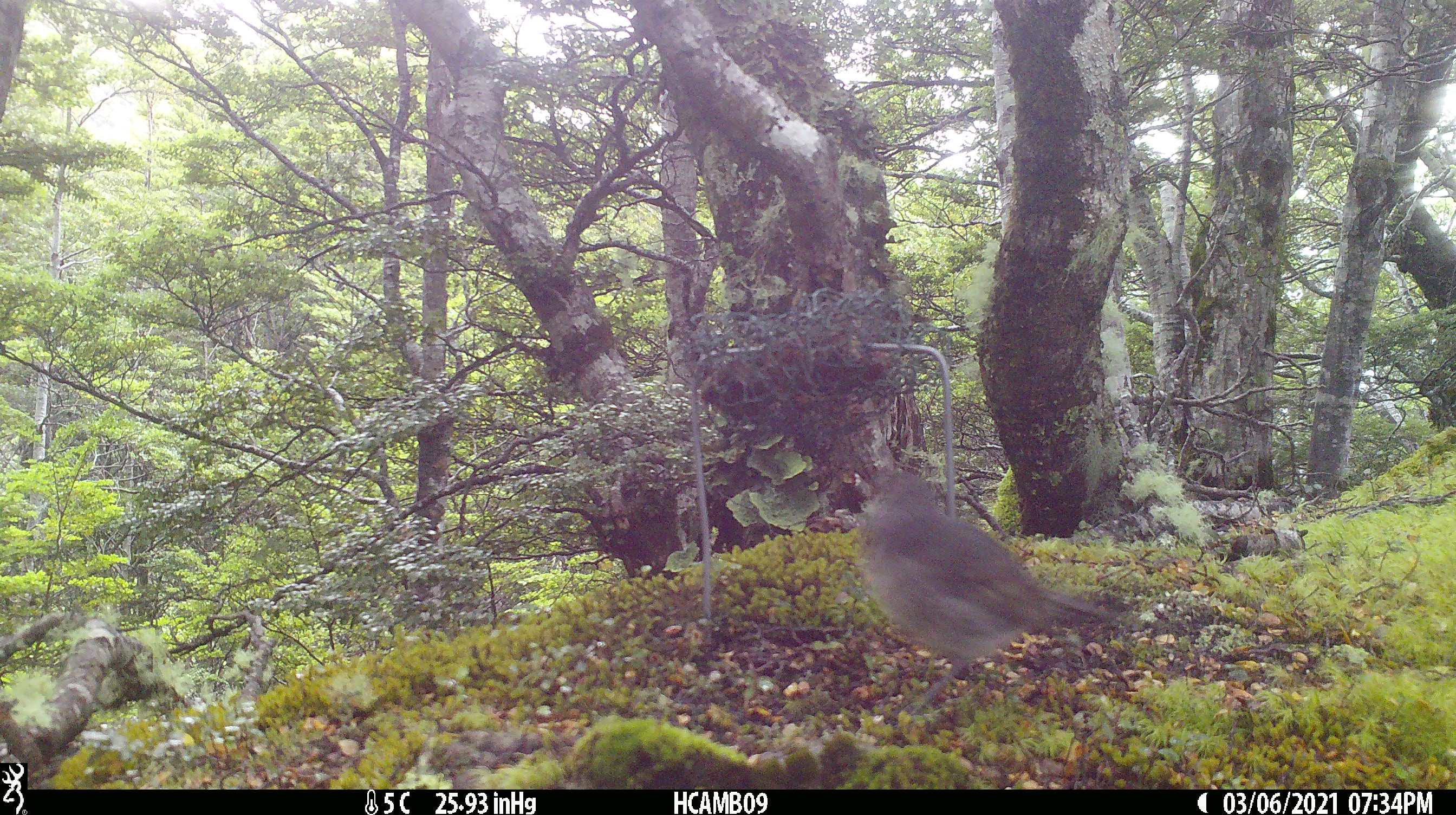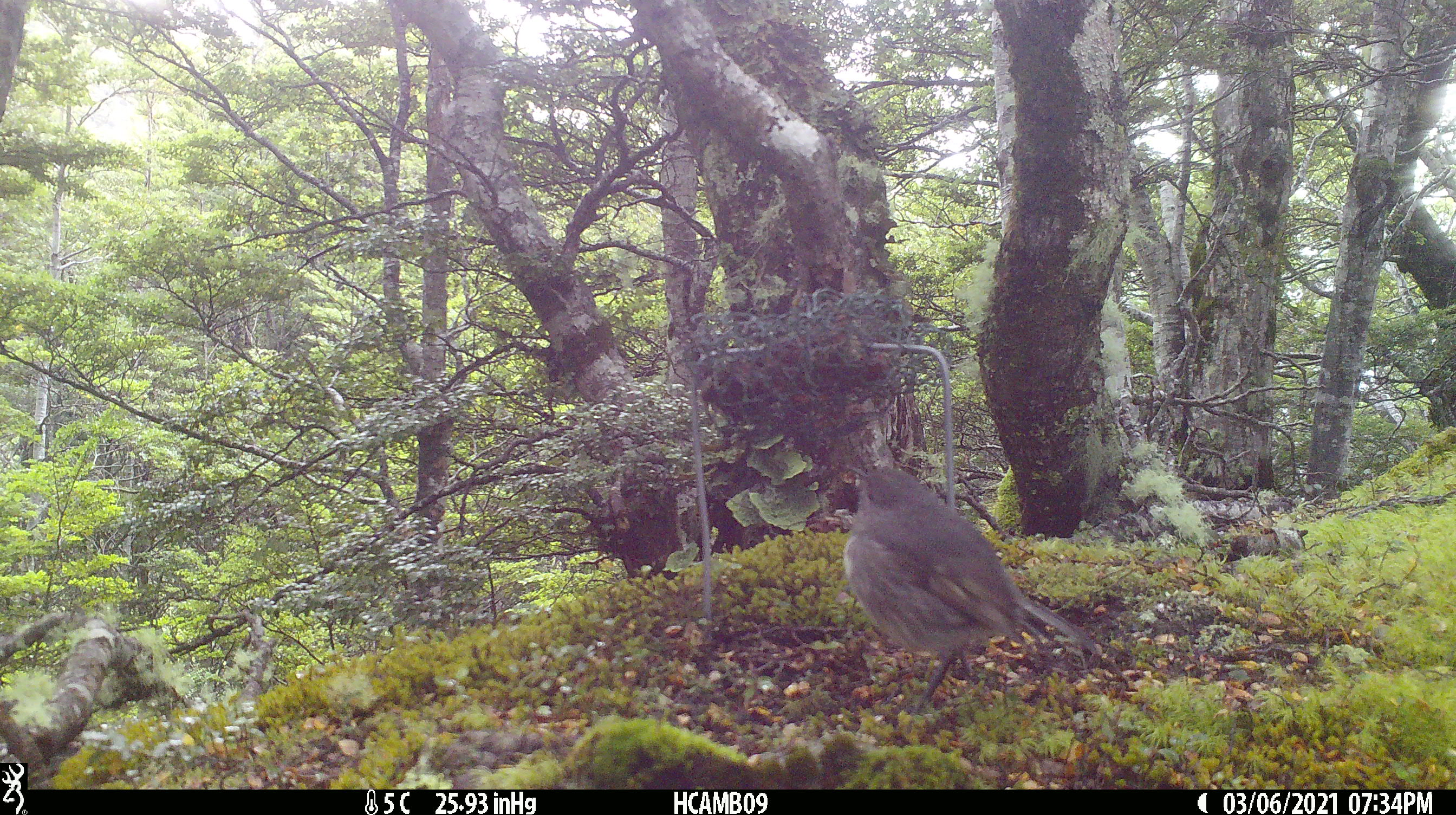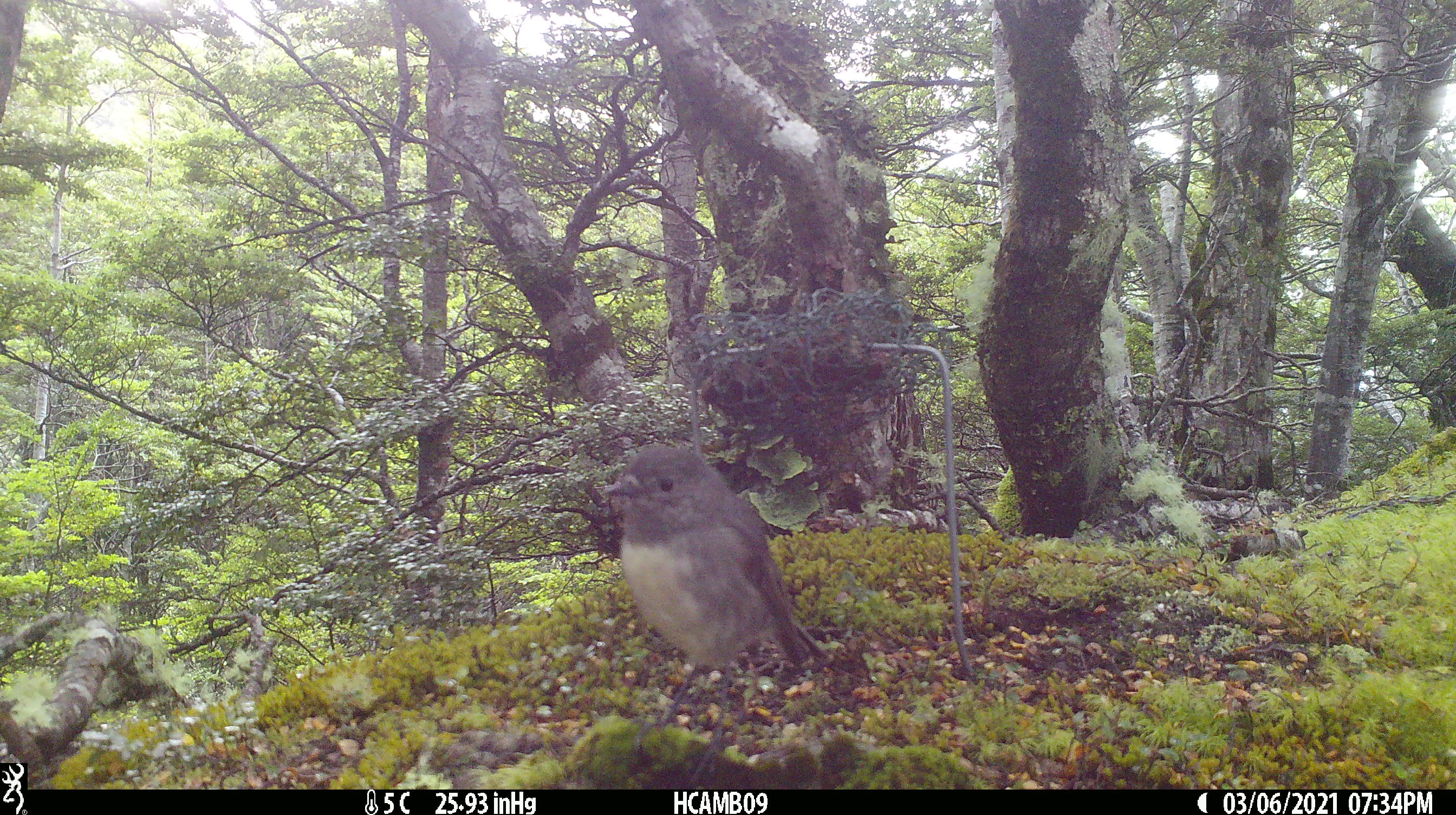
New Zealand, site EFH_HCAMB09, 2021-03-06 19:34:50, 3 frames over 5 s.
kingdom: Animalia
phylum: Chordata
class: Aves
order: Passeriformes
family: Petroicidae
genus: Petroica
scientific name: Petroica australis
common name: new zealand robin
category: robin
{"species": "robin (new zealand robin) (Petroica australis)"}